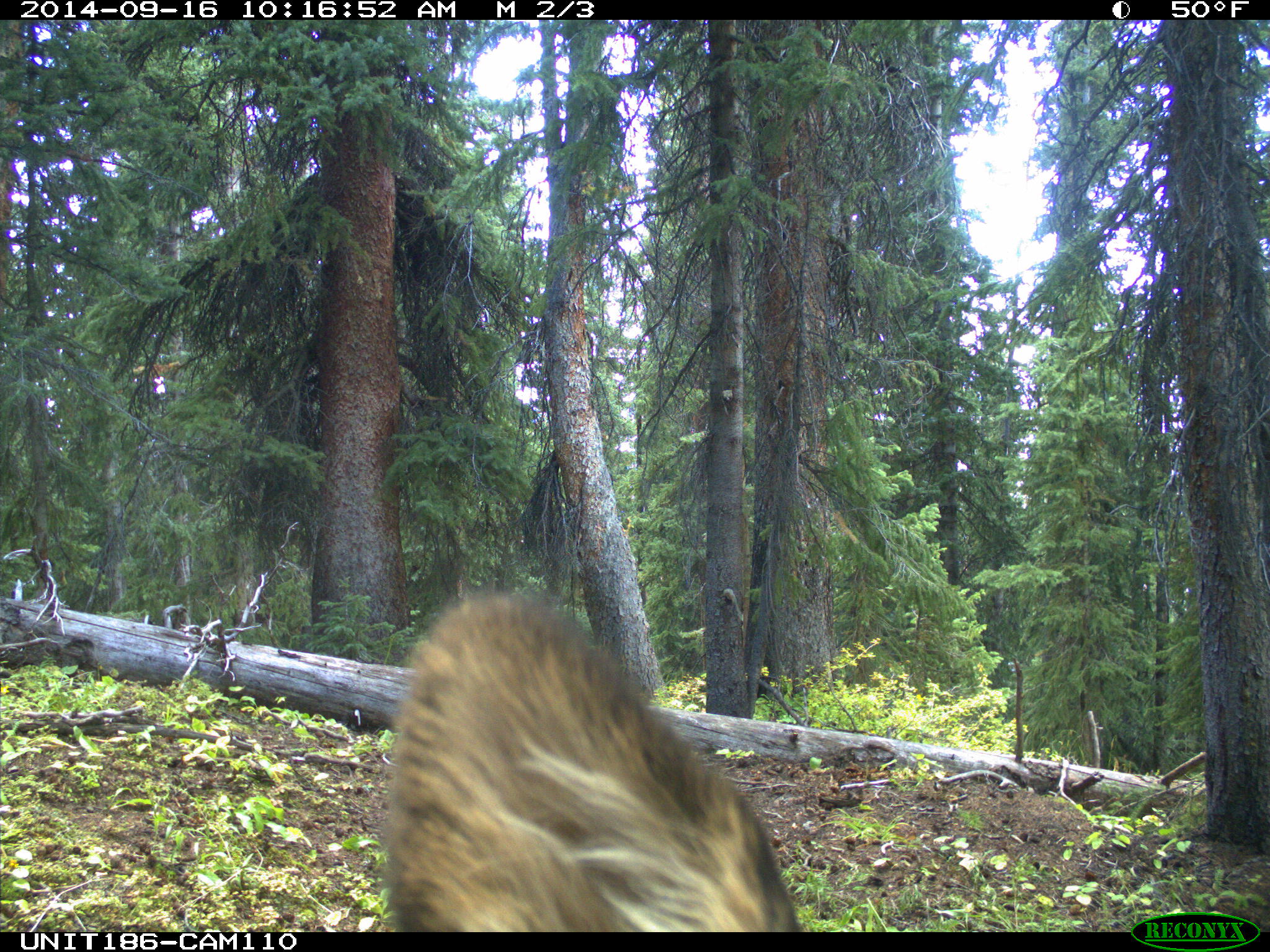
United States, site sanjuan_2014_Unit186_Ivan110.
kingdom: Animalia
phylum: Chordata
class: Mammalia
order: Artiodactyla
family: Cervidae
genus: Cervus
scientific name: Cervus elaphus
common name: red deer